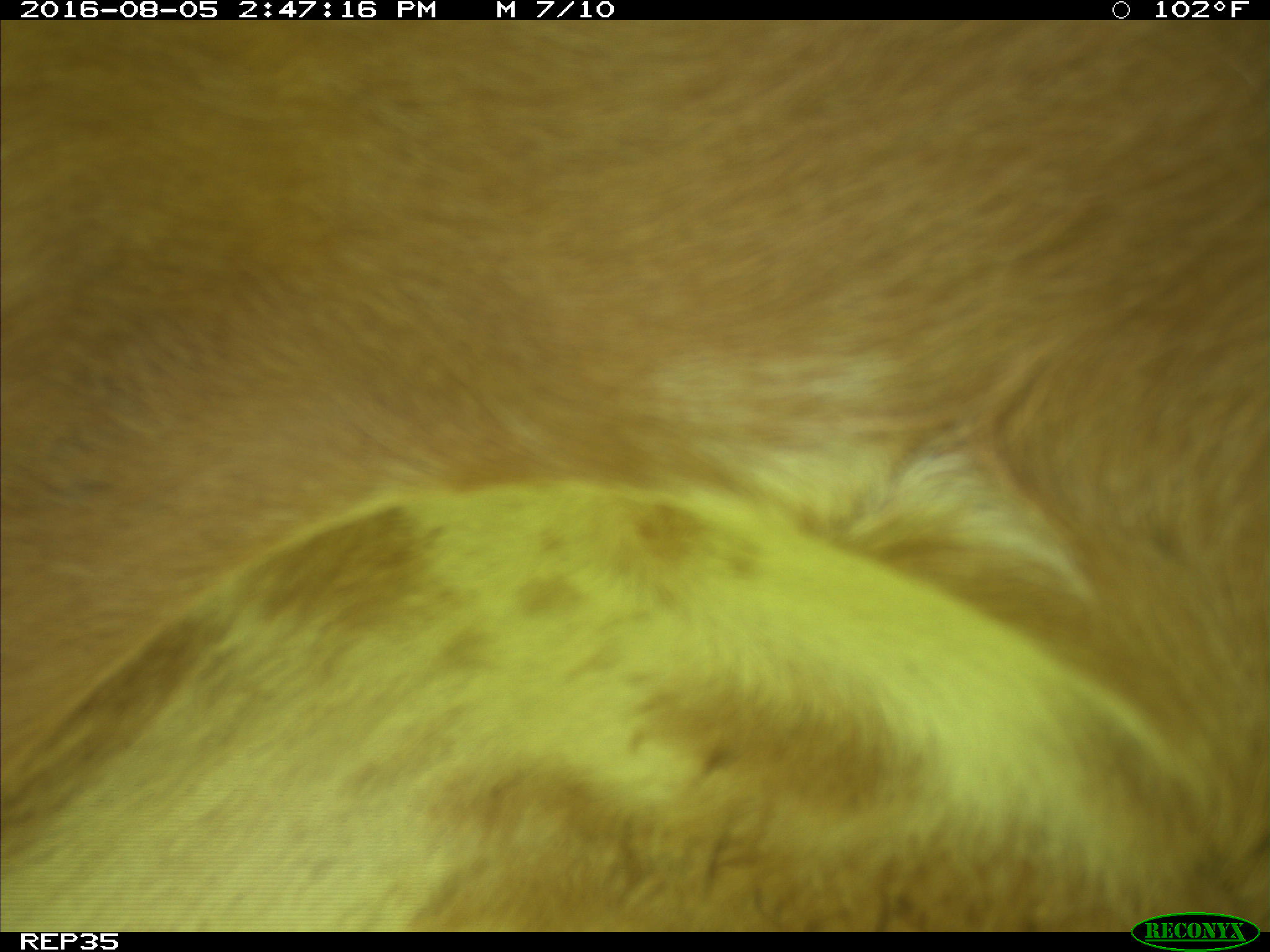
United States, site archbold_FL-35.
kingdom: Animalia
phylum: Chordata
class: Mammalia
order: Artiodactyla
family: Bovidae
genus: Bos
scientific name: Bos taurus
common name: domestic cow